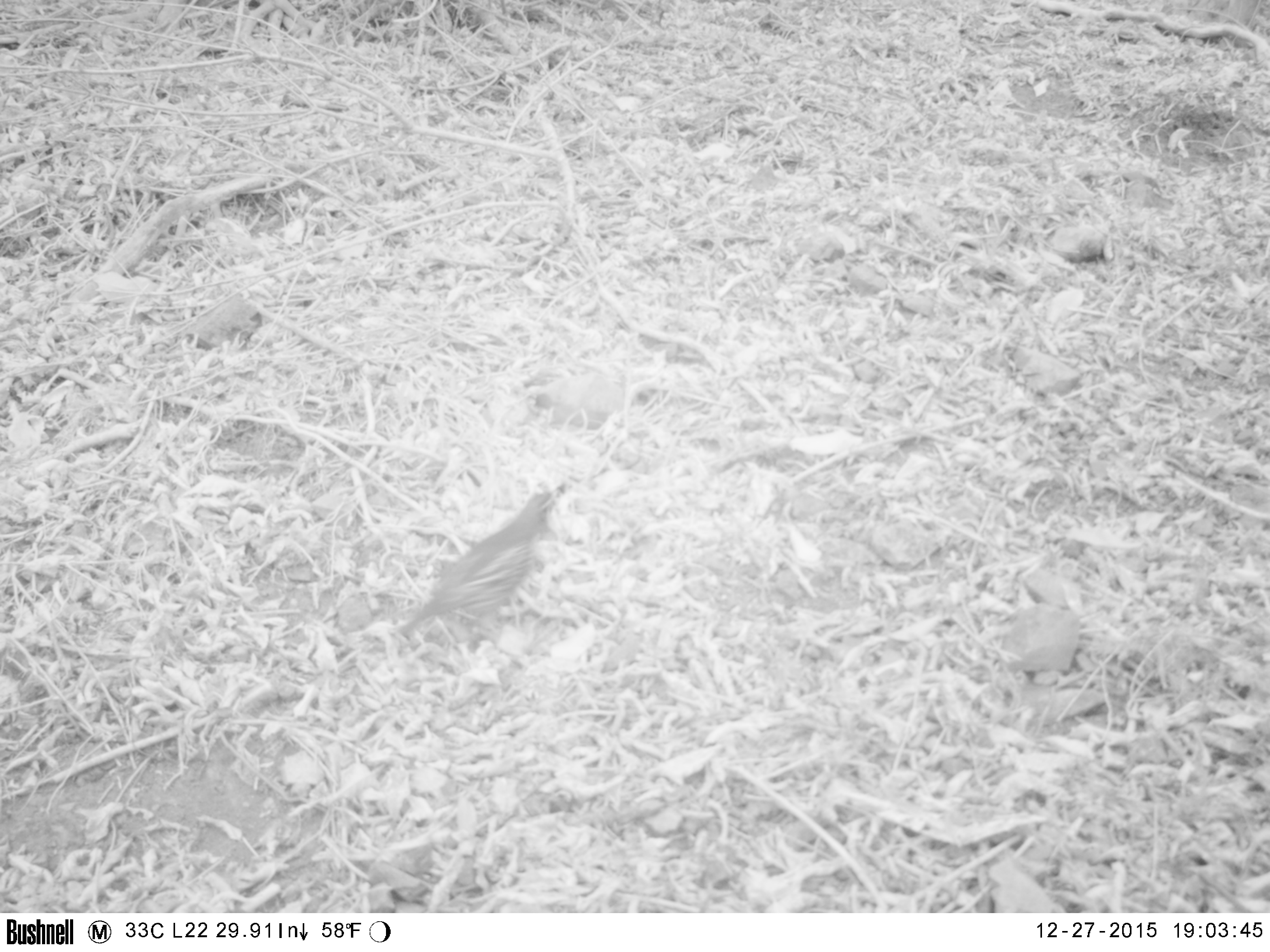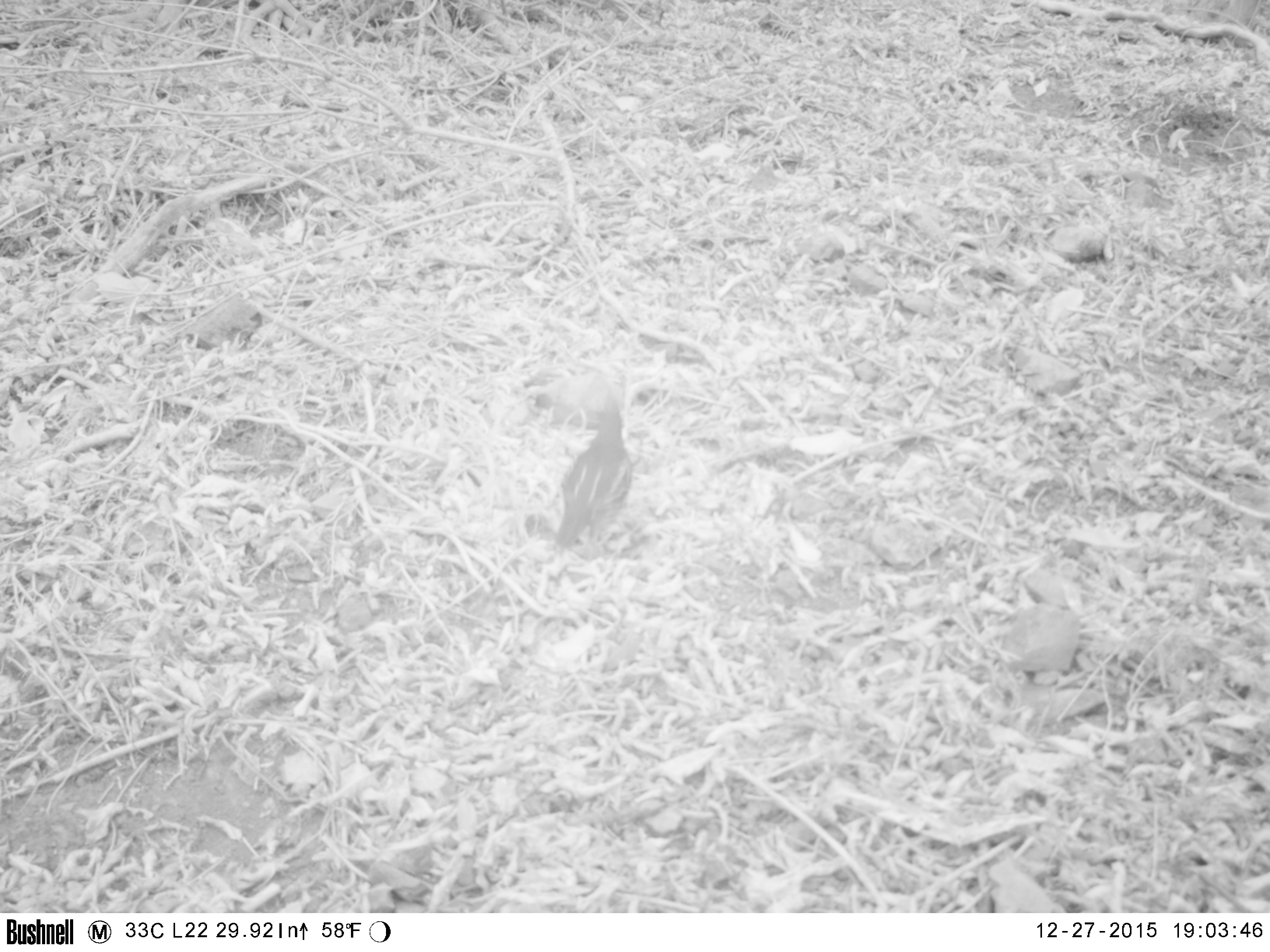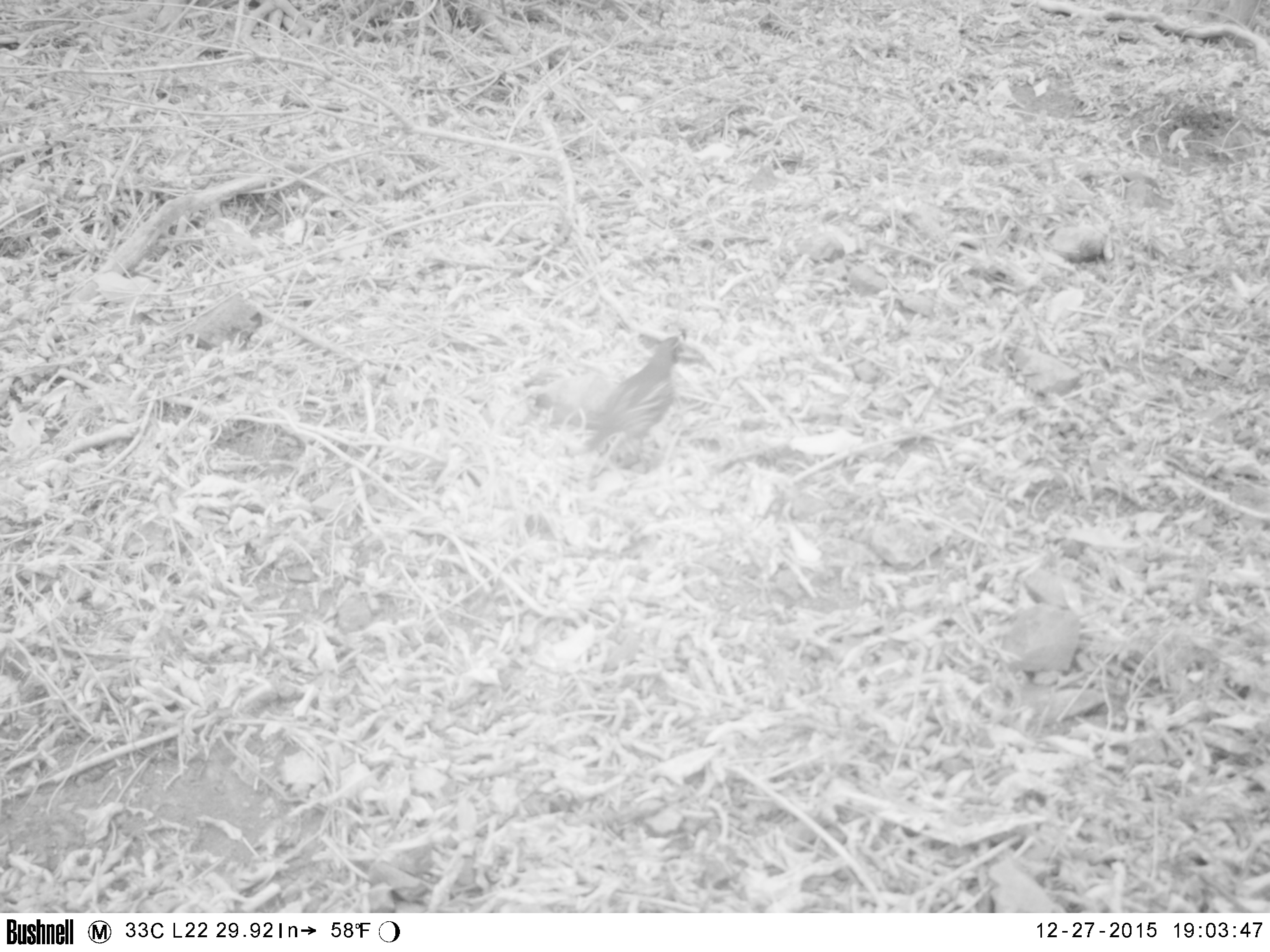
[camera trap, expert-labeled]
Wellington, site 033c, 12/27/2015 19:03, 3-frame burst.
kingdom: Animalia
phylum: Chordata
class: Aves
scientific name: Aves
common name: bird